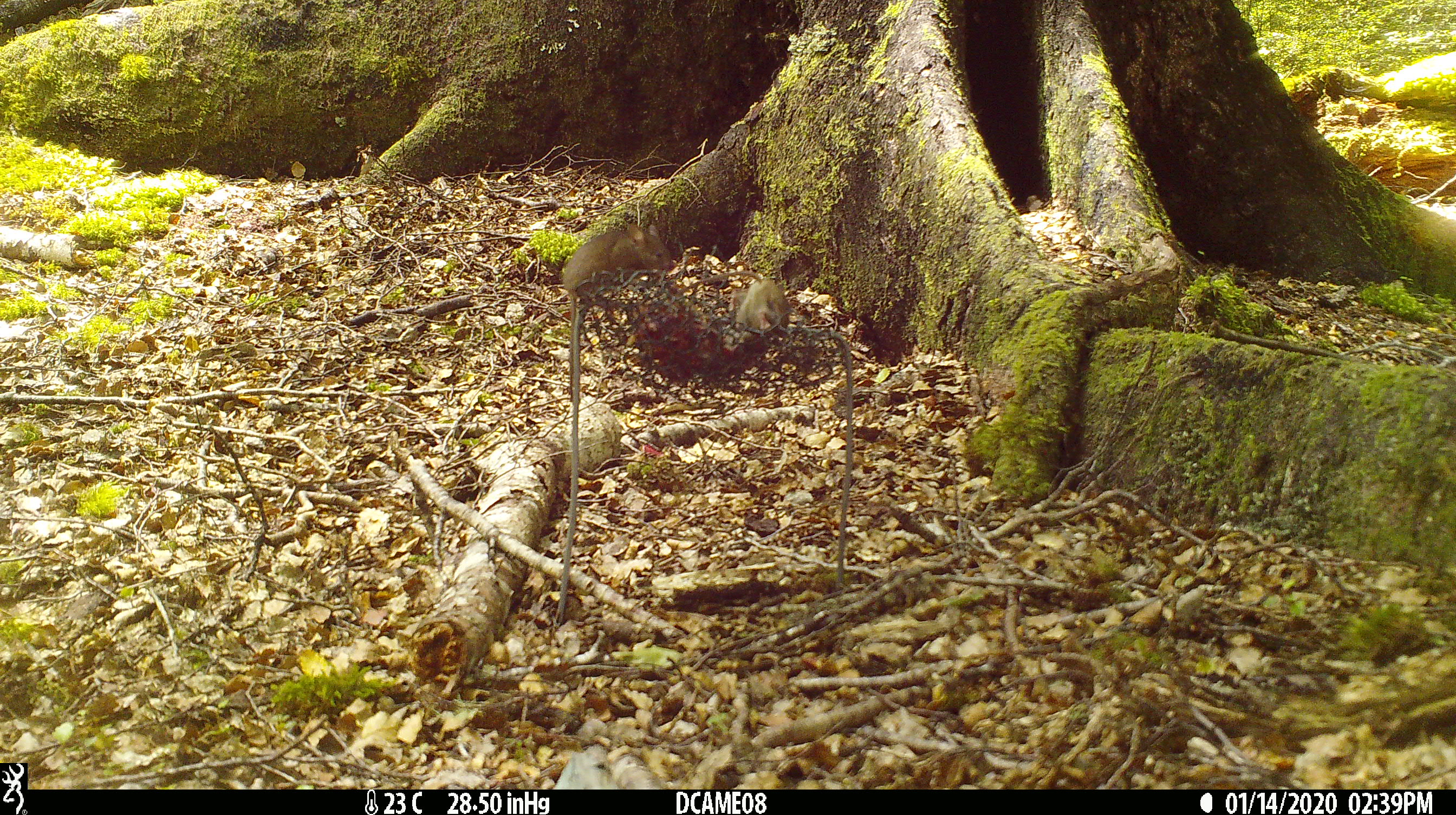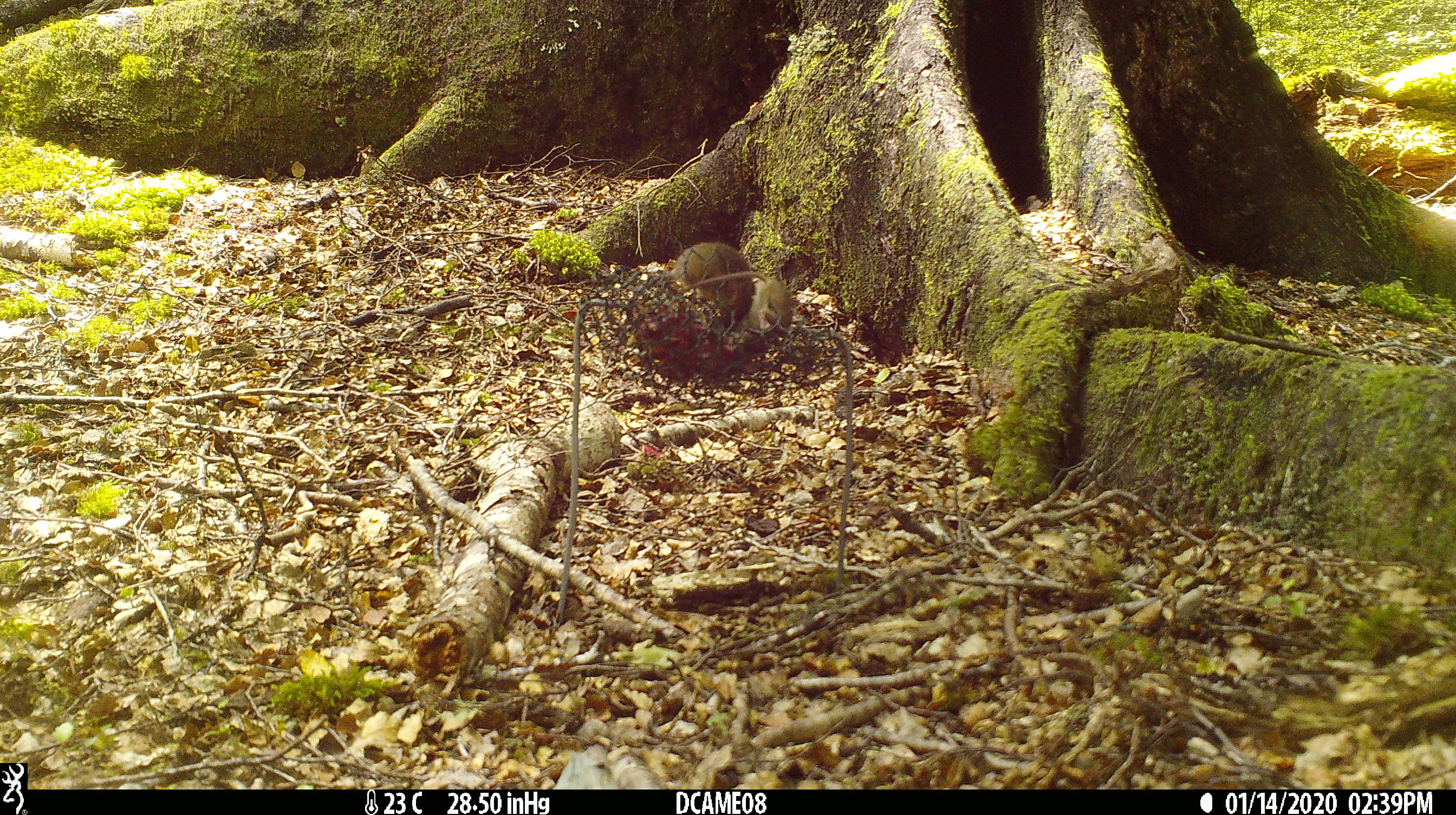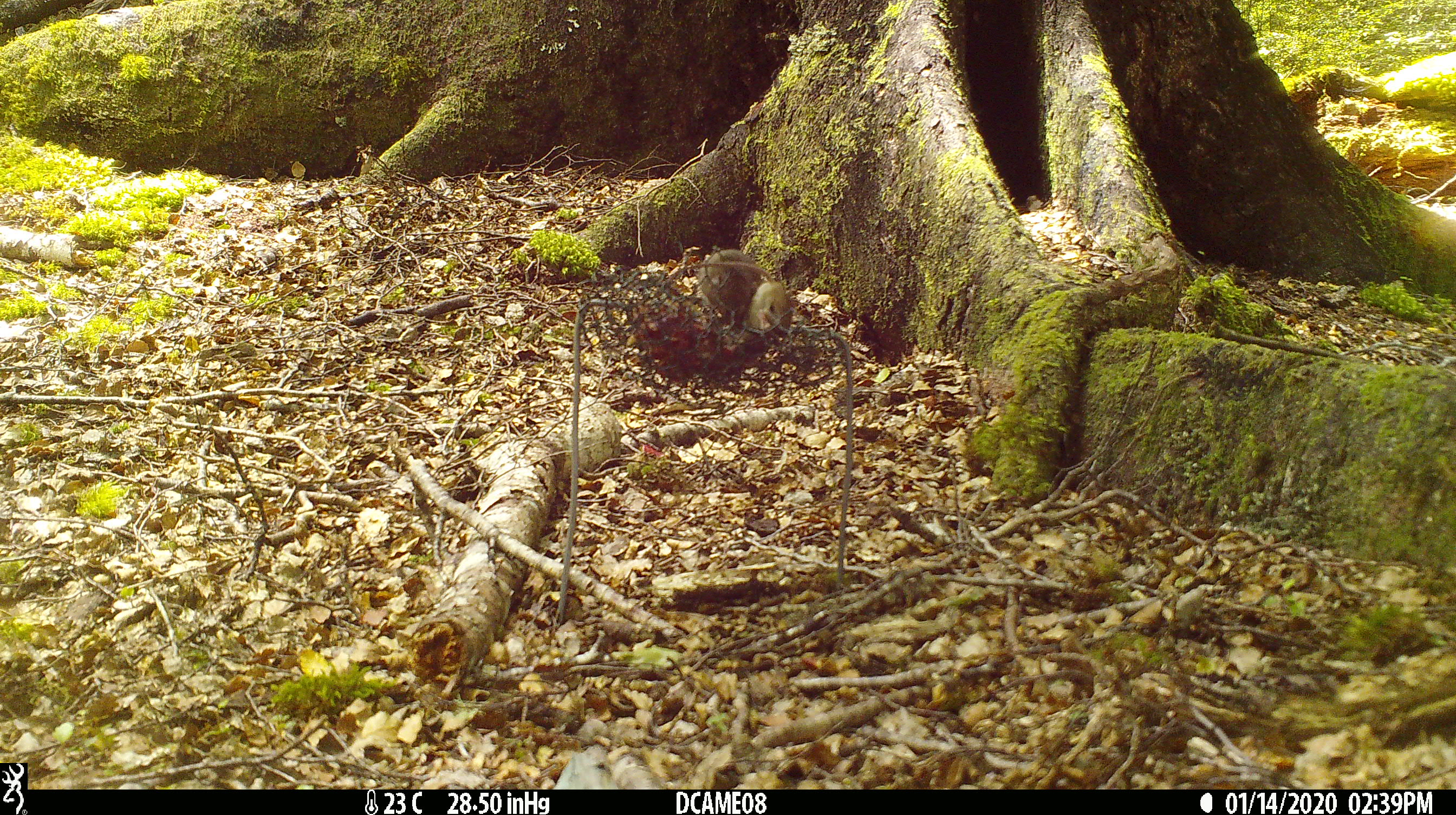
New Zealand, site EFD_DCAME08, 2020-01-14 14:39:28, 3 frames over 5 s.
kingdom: Animalia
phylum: Chordata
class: Mammalia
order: Rodentia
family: Muridae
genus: Mus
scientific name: Mus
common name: mouse